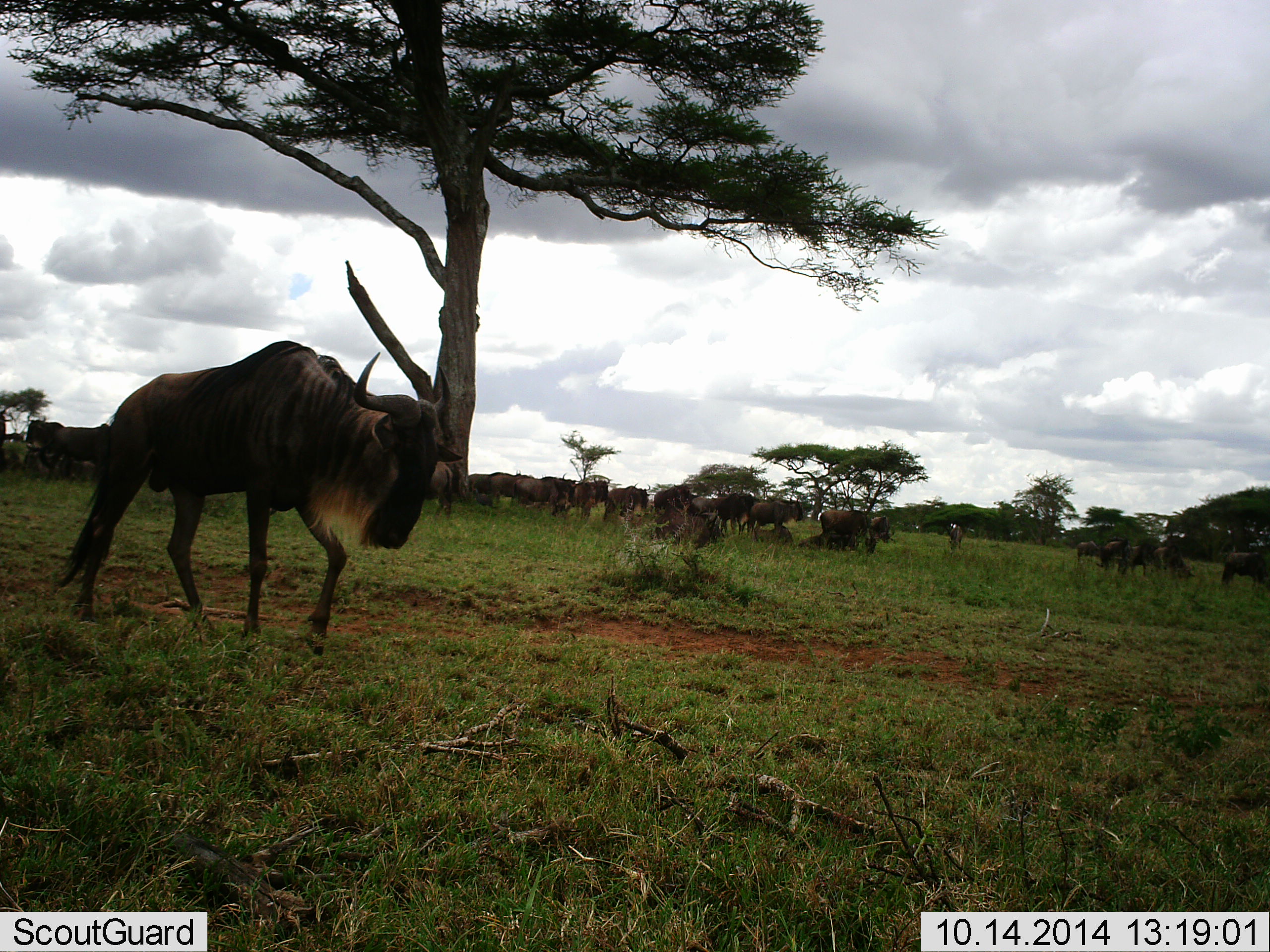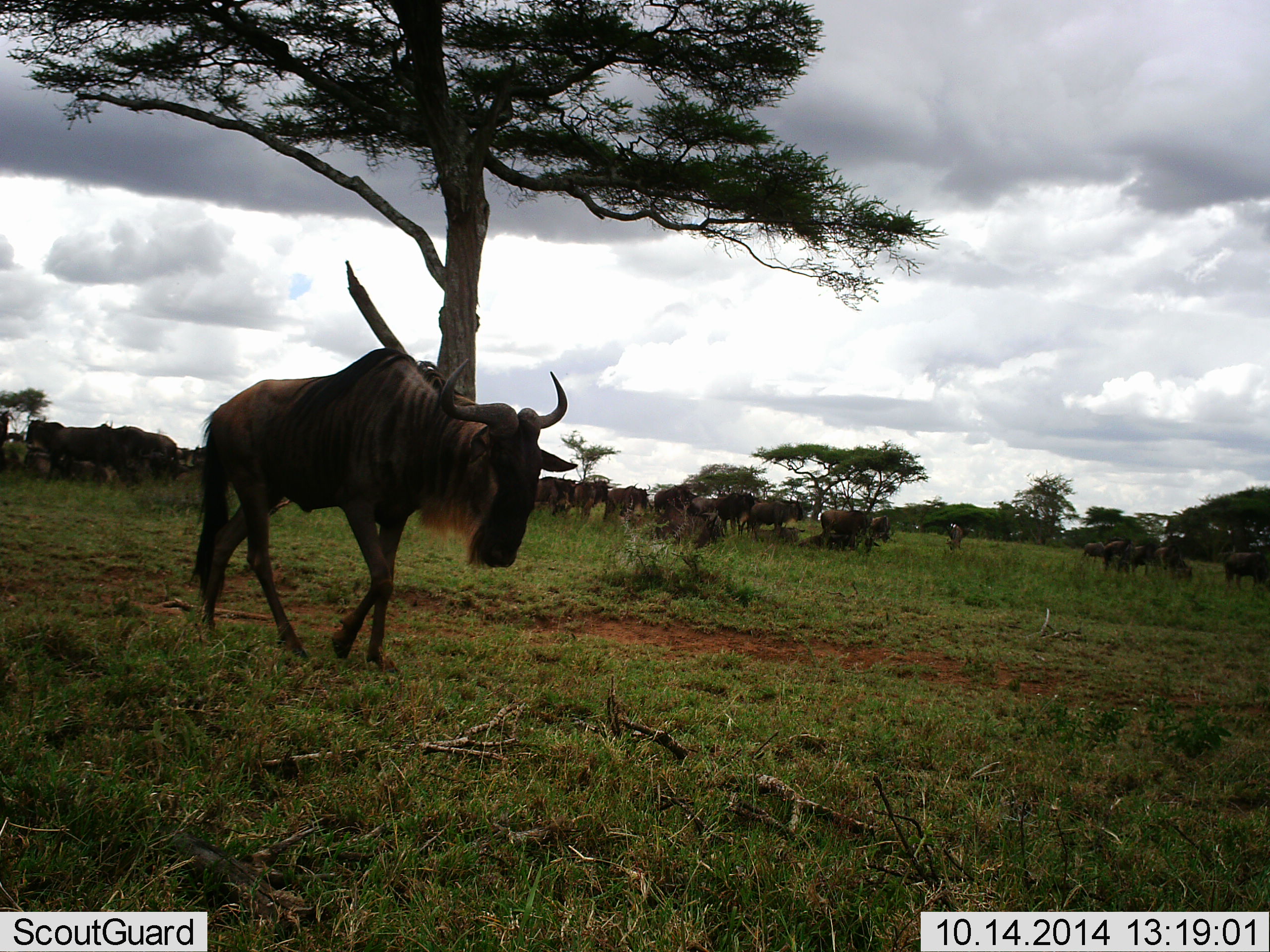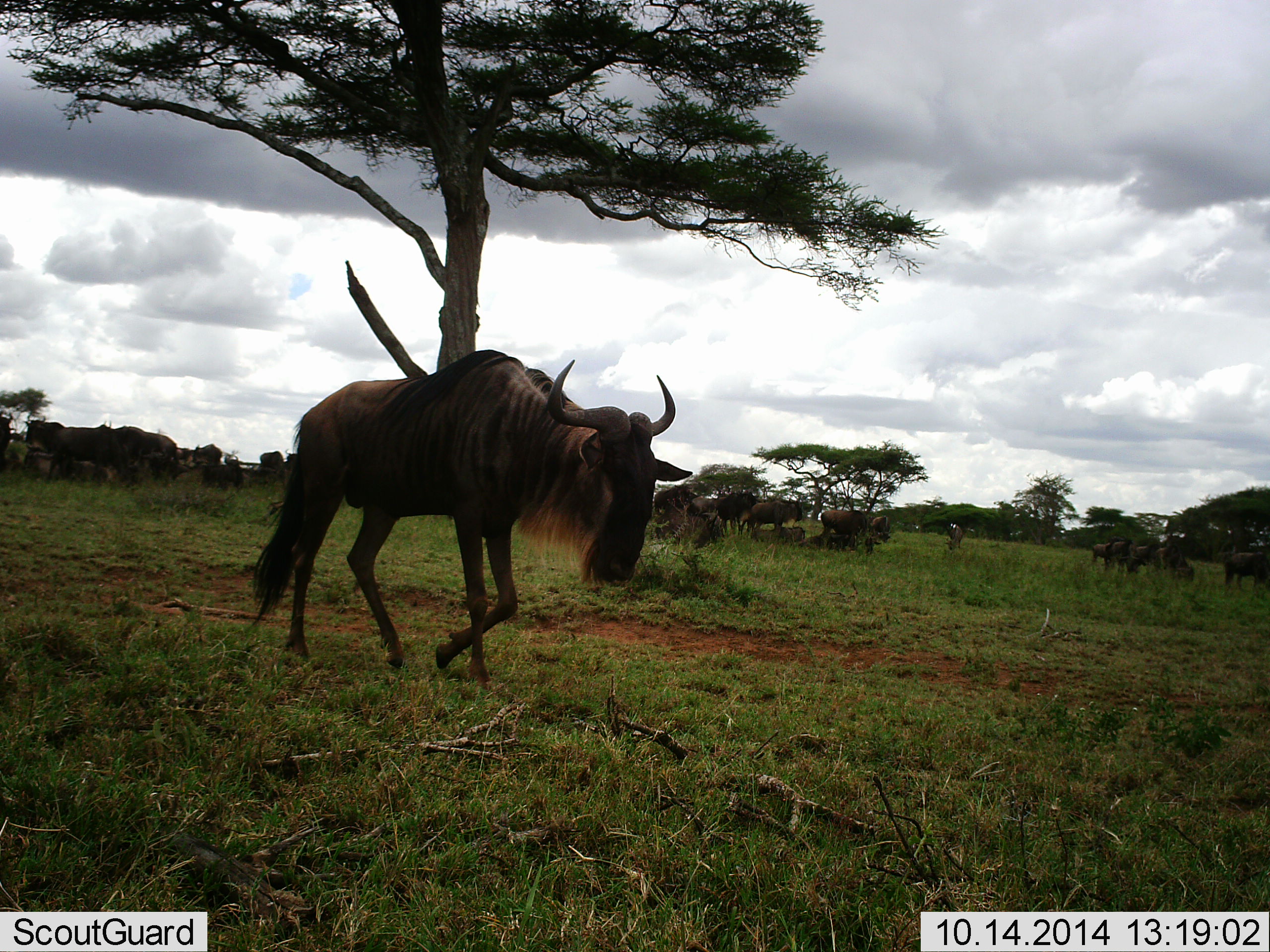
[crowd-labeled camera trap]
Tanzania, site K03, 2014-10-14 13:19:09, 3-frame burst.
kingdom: Animalia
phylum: Chordata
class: Mammalia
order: Artiodactyla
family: Bovidae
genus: Connochaetes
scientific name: Connochaetes taurinus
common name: blue wildebeest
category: wildebeest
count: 11-50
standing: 73%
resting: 27%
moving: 82%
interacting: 0%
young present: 0%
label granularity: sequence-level